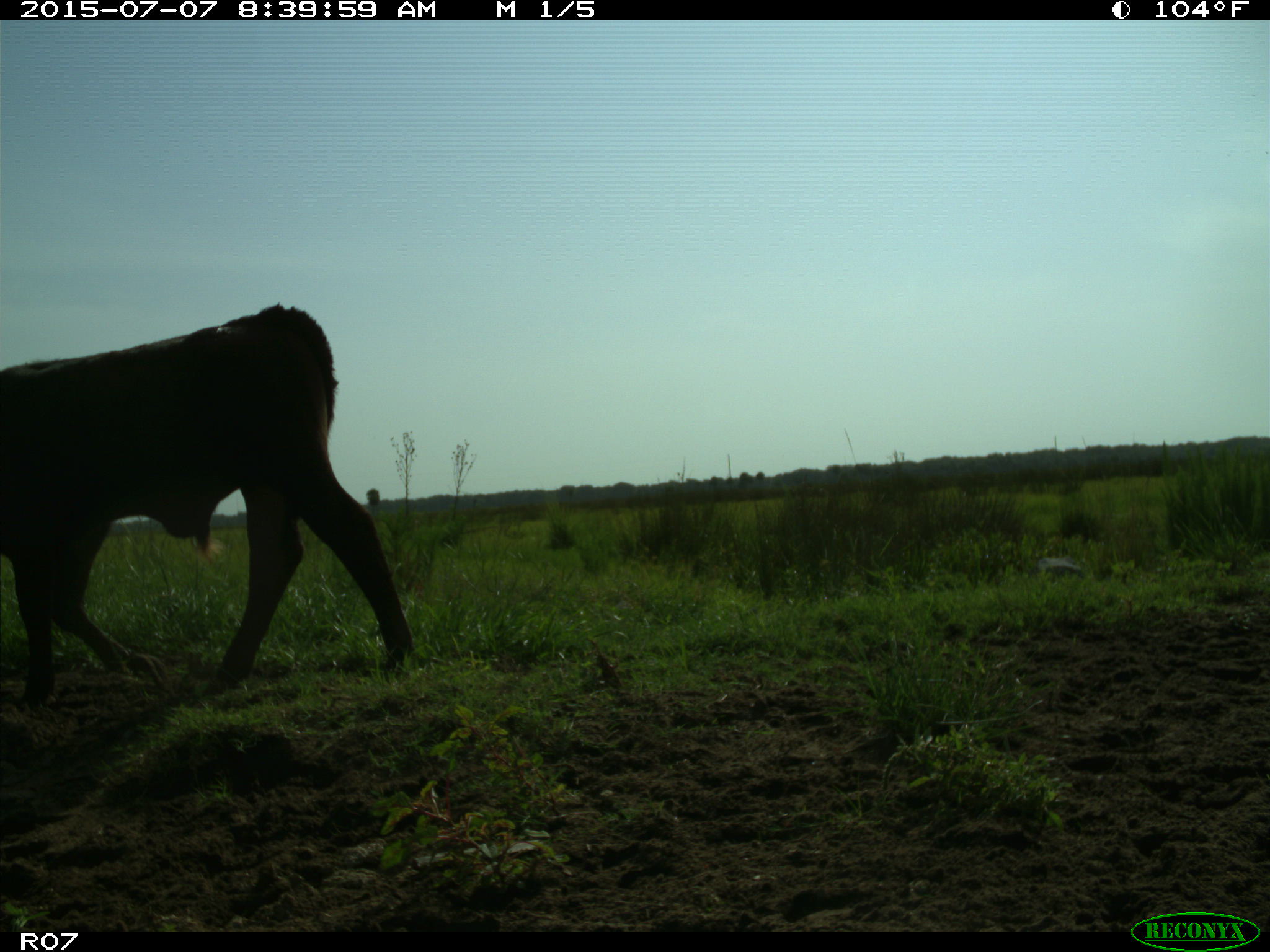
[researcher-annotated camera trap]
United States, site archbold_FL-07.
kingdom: Animalia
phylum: Chordata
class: Mammalia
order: Artiodactyla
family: Bovidae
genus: Bos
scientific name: Bos taurus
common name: domestic cow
Bos taurus (domestic cow).